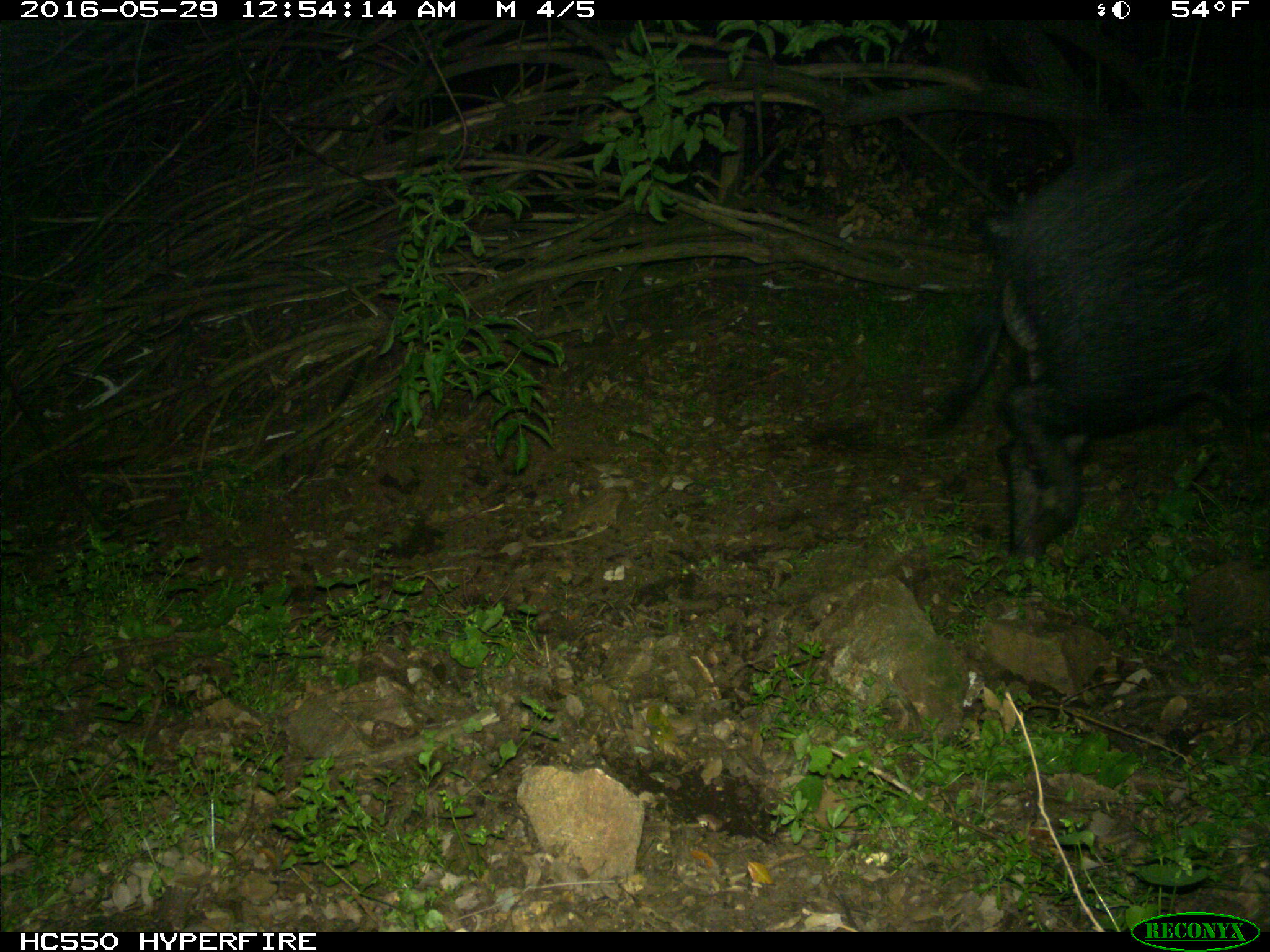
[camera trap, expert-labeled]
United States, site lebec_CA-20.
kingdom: Animalia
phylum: Chordata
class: Mammalia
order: Artiodactyla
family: Suidae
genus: Sus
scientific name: Sus scrofa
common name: wild boar